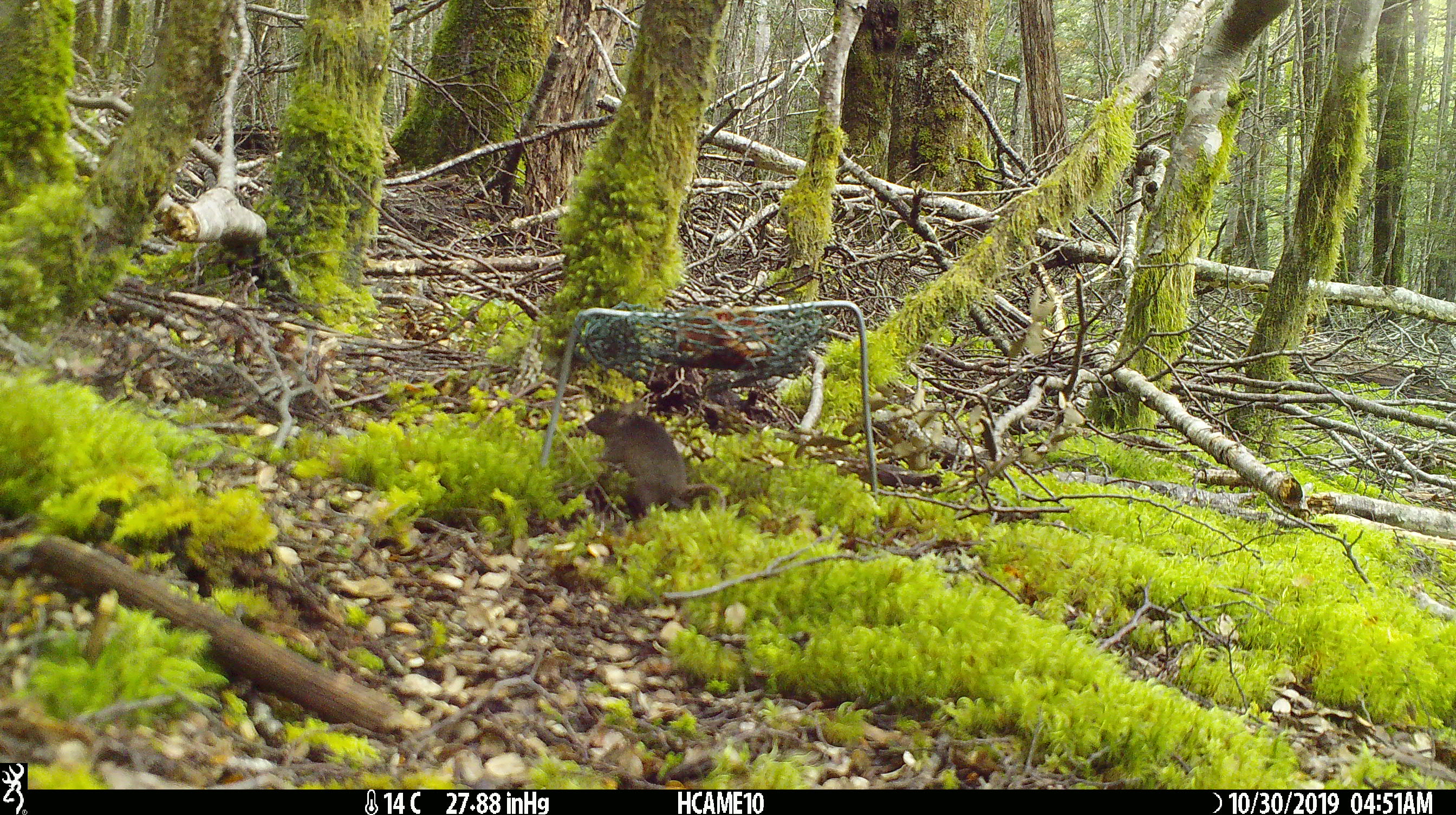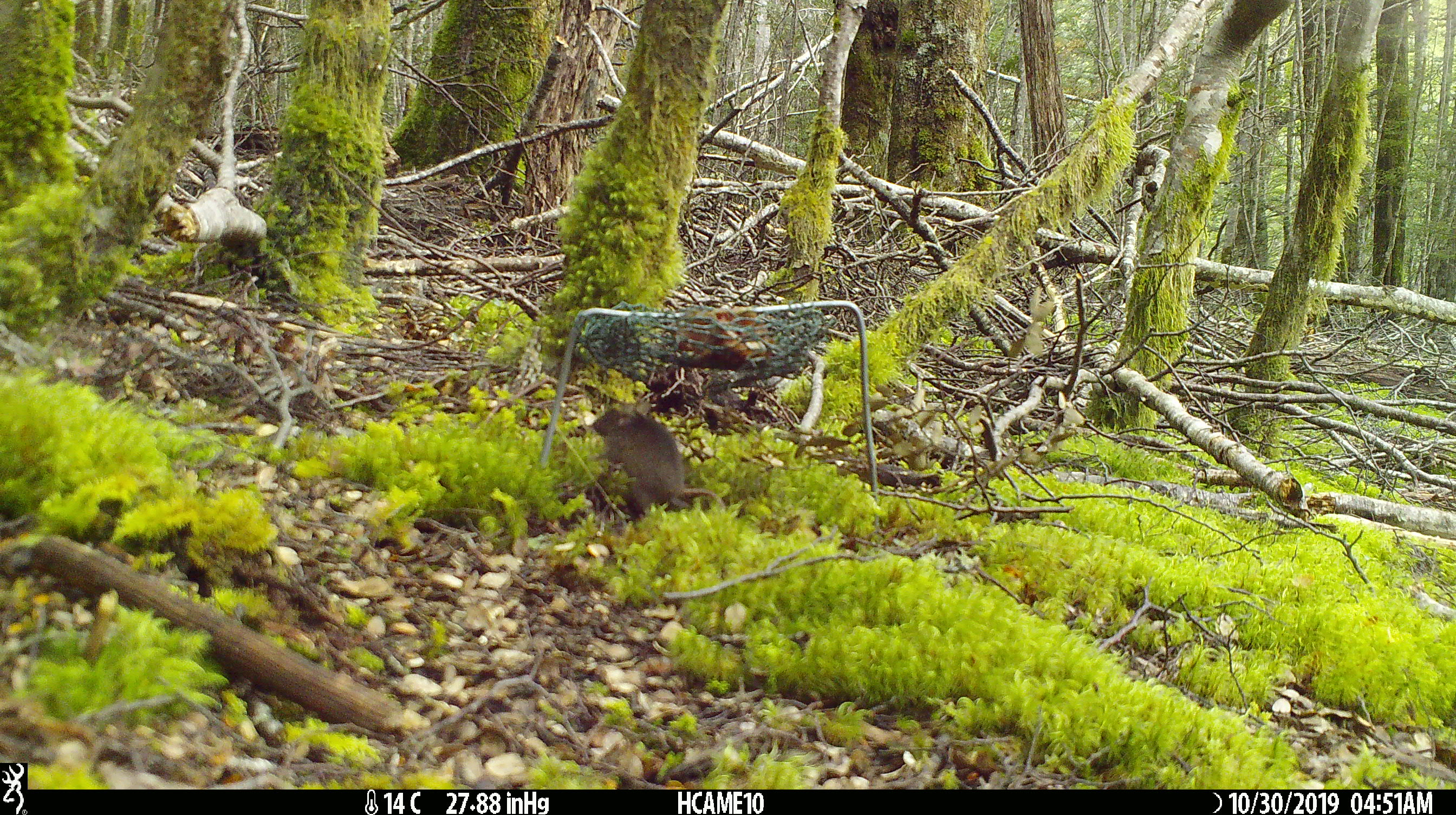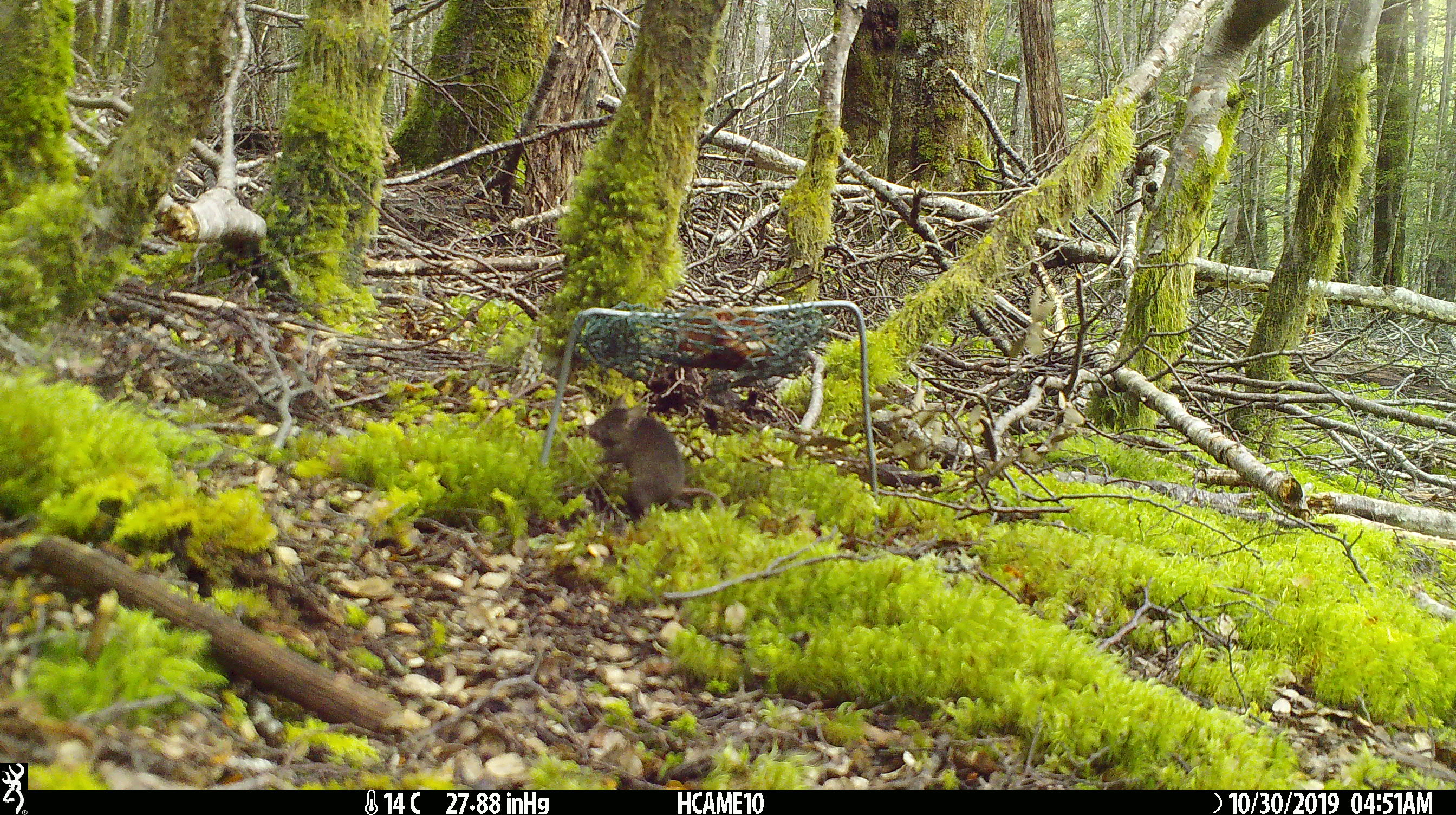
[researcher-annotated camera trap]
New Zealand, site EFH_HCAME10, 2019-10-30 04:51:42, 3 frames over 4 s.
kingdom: Animalia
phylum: Chordata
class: Mammalia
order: Rodentia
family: Muridae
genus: Mus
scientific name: Mus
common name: mouse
Mouse (Mus).